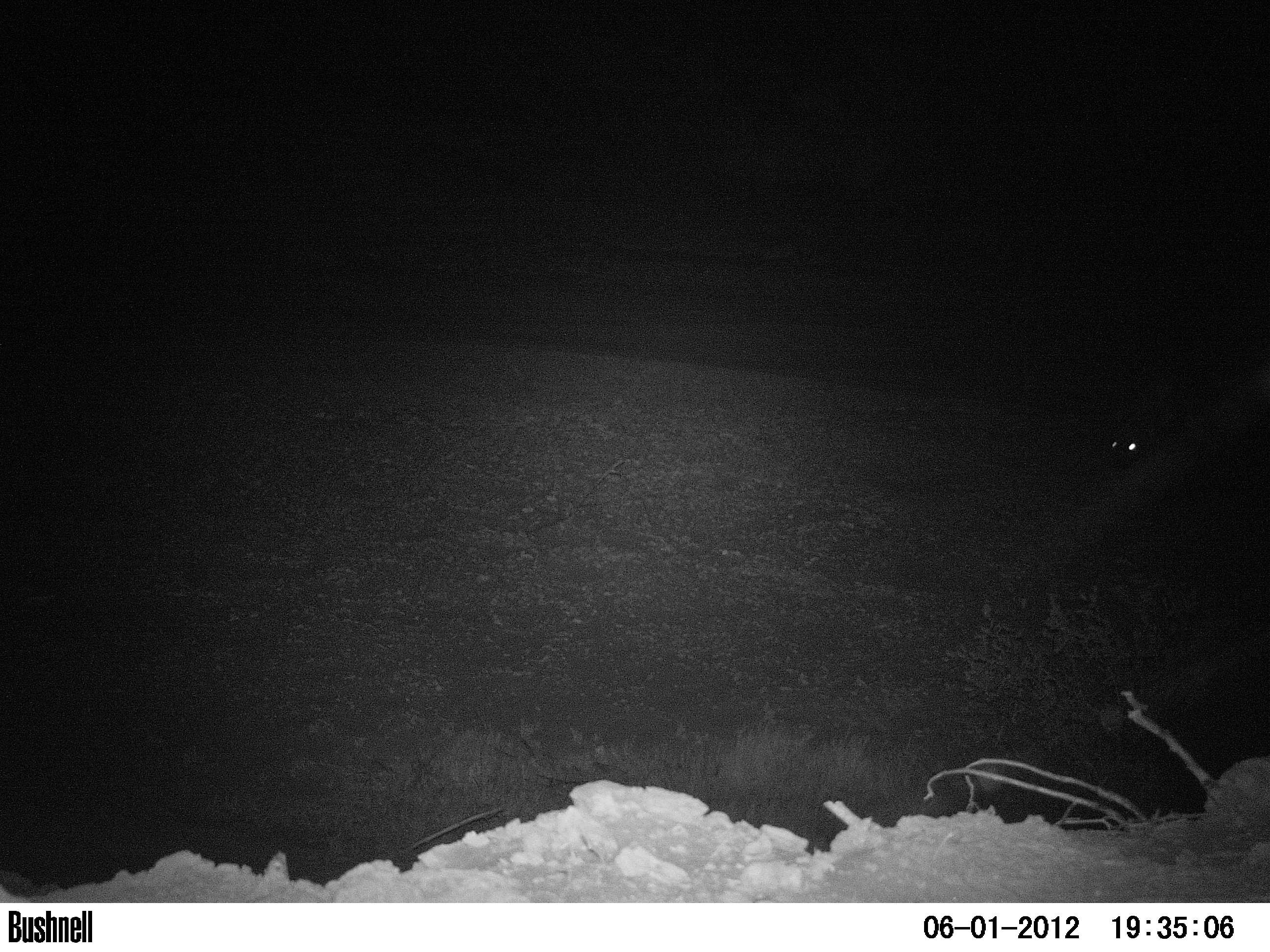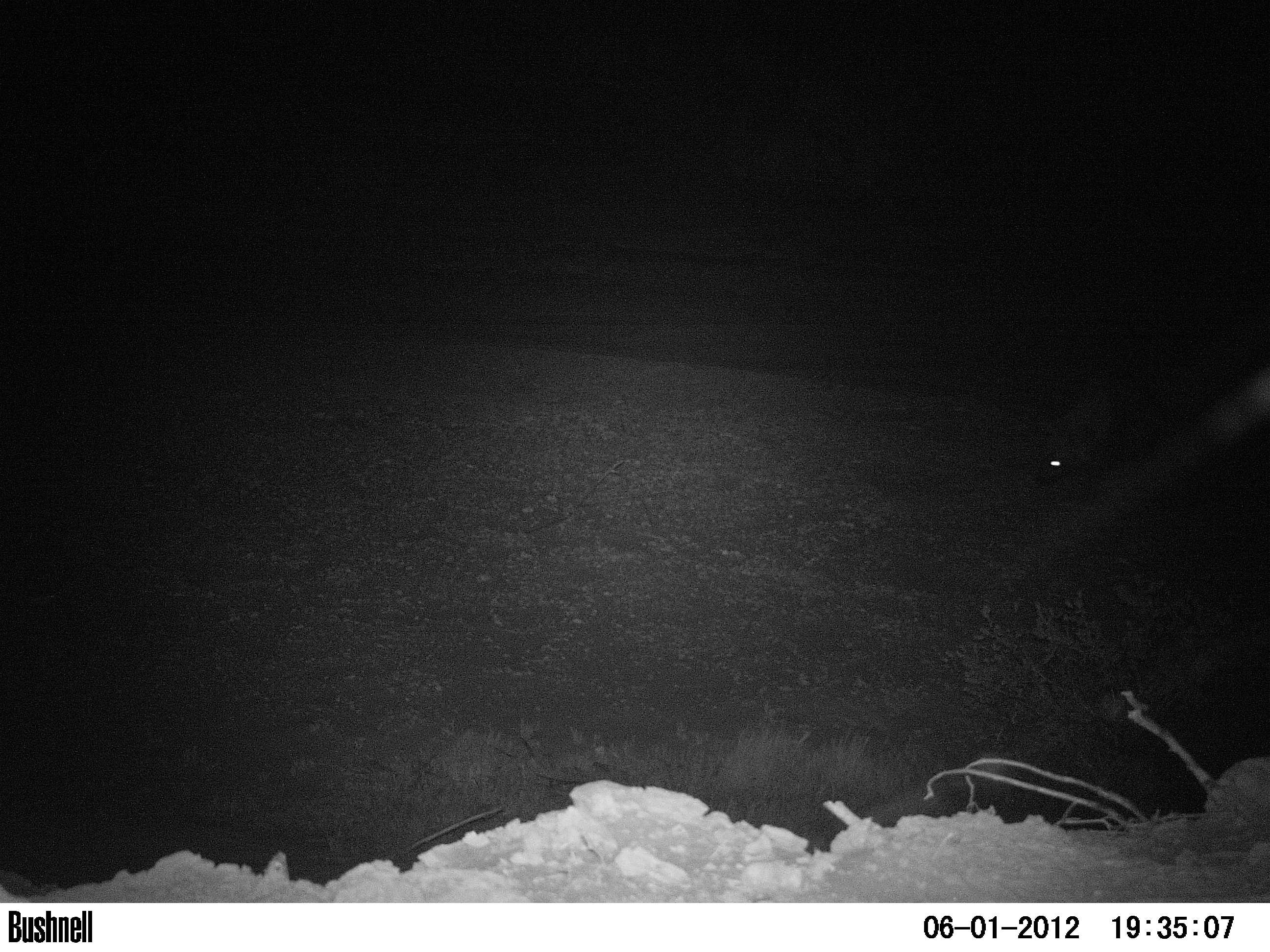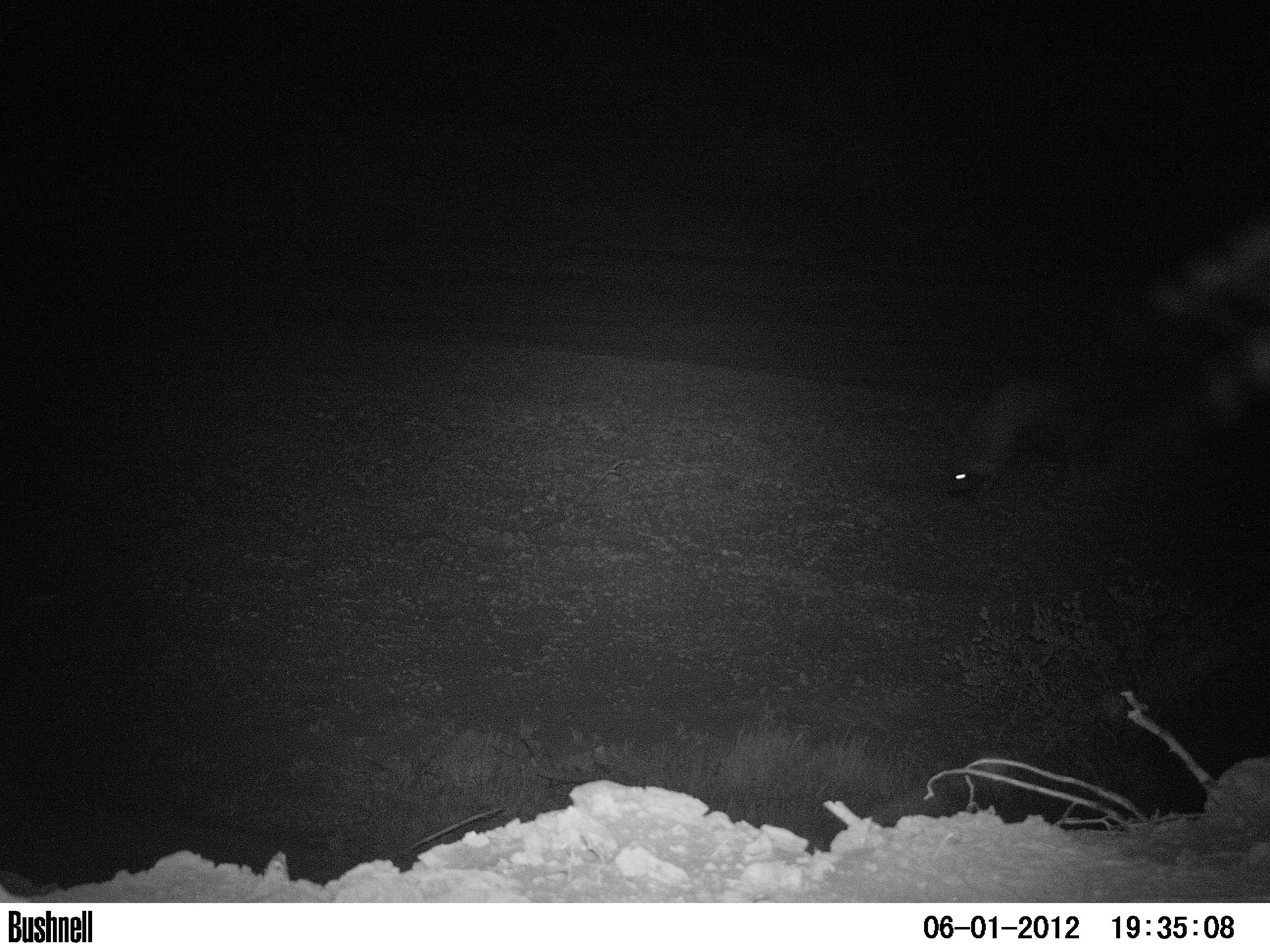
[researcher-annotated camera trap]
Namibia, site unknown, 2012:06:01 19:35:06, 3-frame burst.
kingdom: Animalia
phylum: Chordata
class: Mammalia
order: Carnivora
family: Hyaenidae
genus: Parahyaena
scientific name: Parahyaena brunnea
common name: brown hyena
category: hyaena brunnea